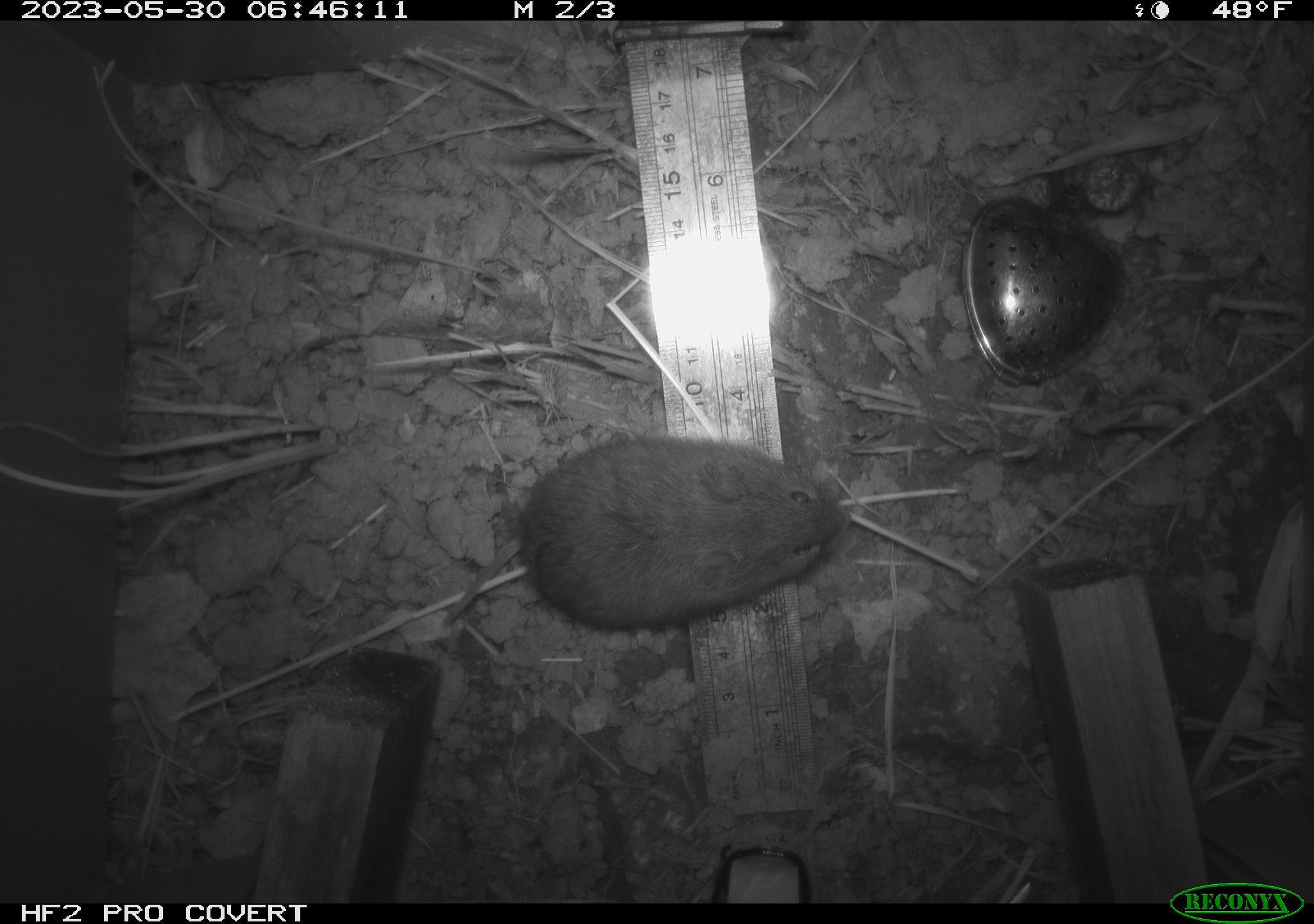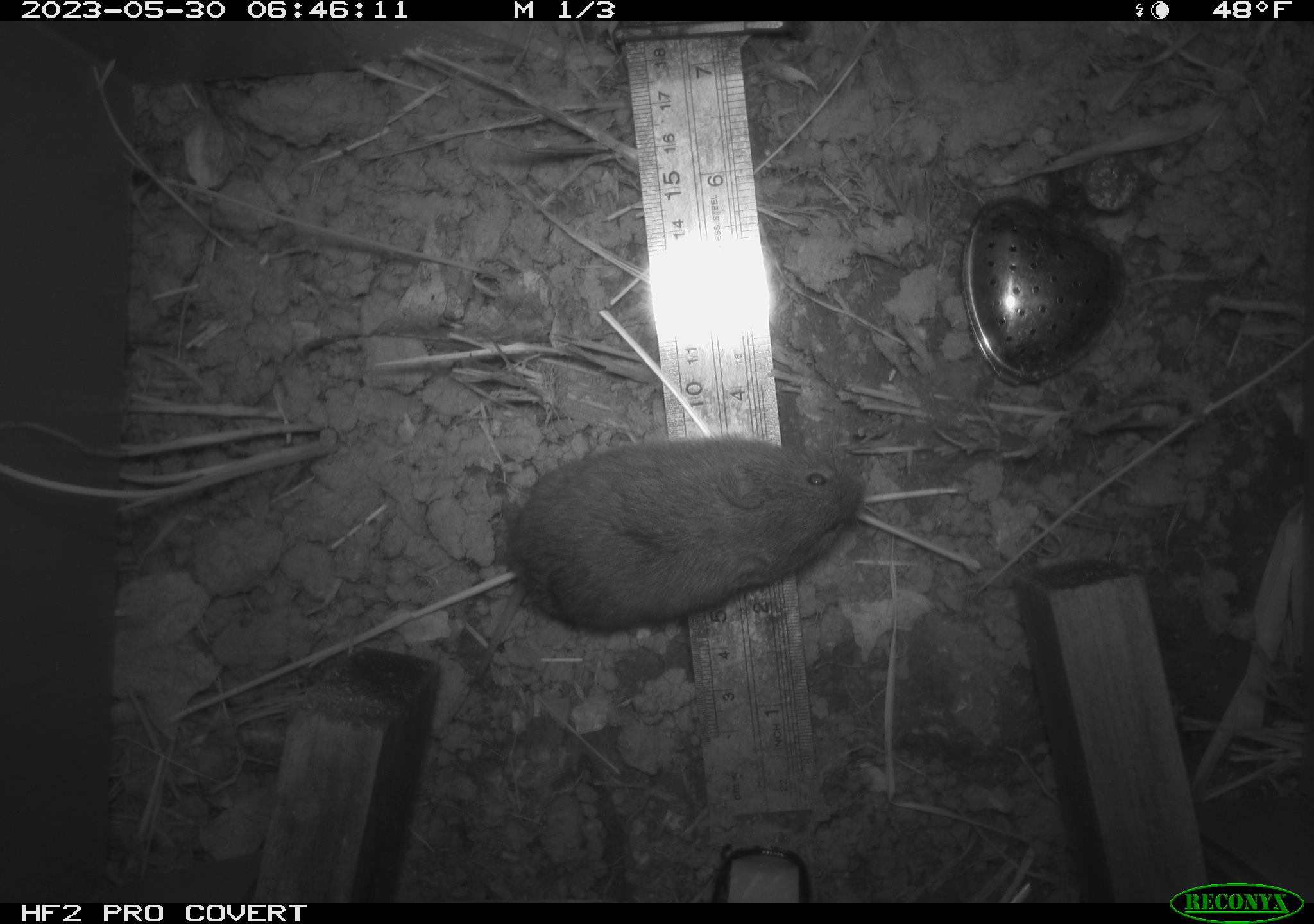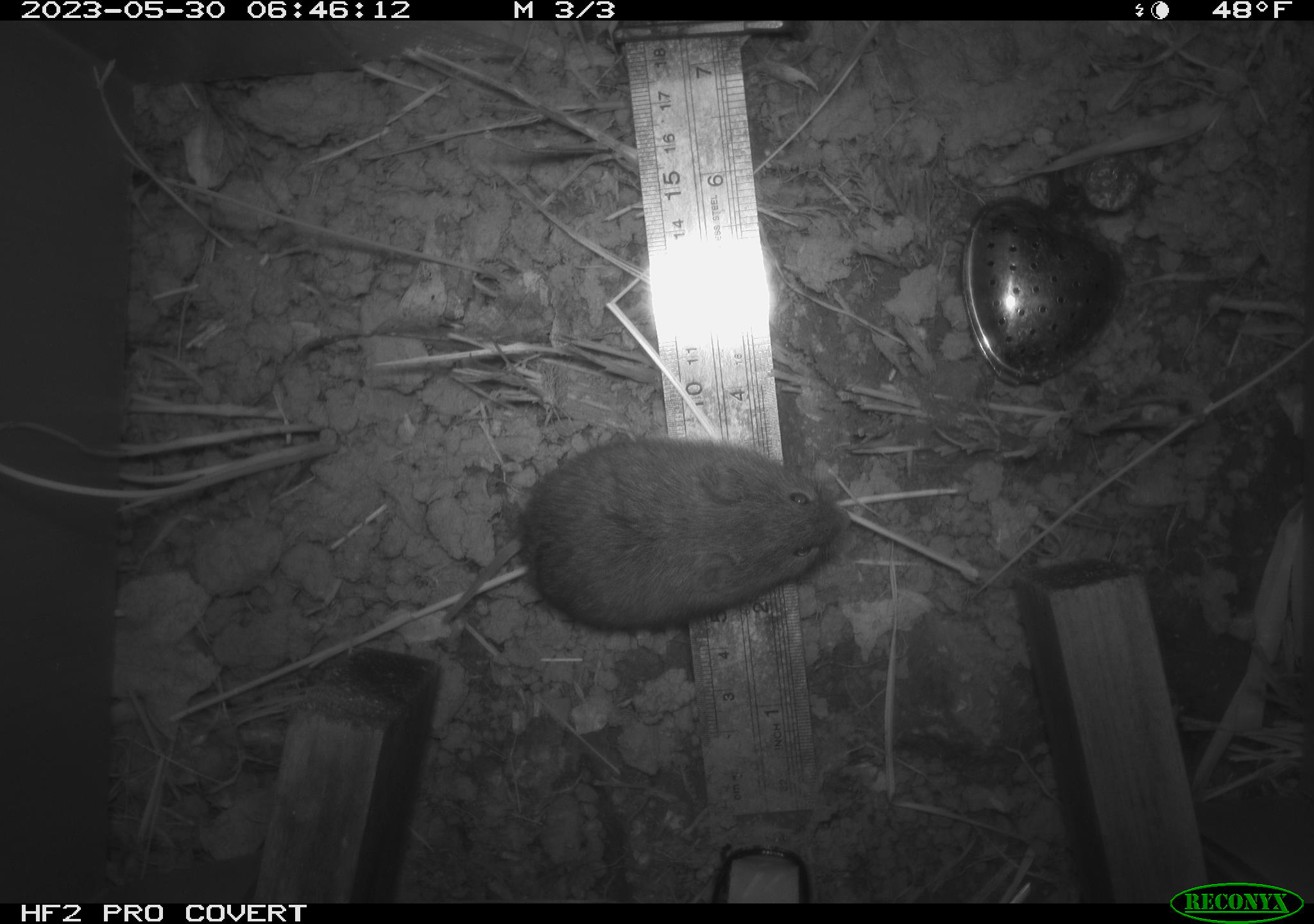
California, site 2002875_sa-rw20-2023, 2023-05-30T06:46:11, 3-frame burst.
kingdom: Animalia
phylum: Chordata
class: Mammalia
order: Rodentia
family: Cricetidae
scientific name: Arvicolinae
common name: voles, lemmings, and muskrats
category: arvicolinae subfamily